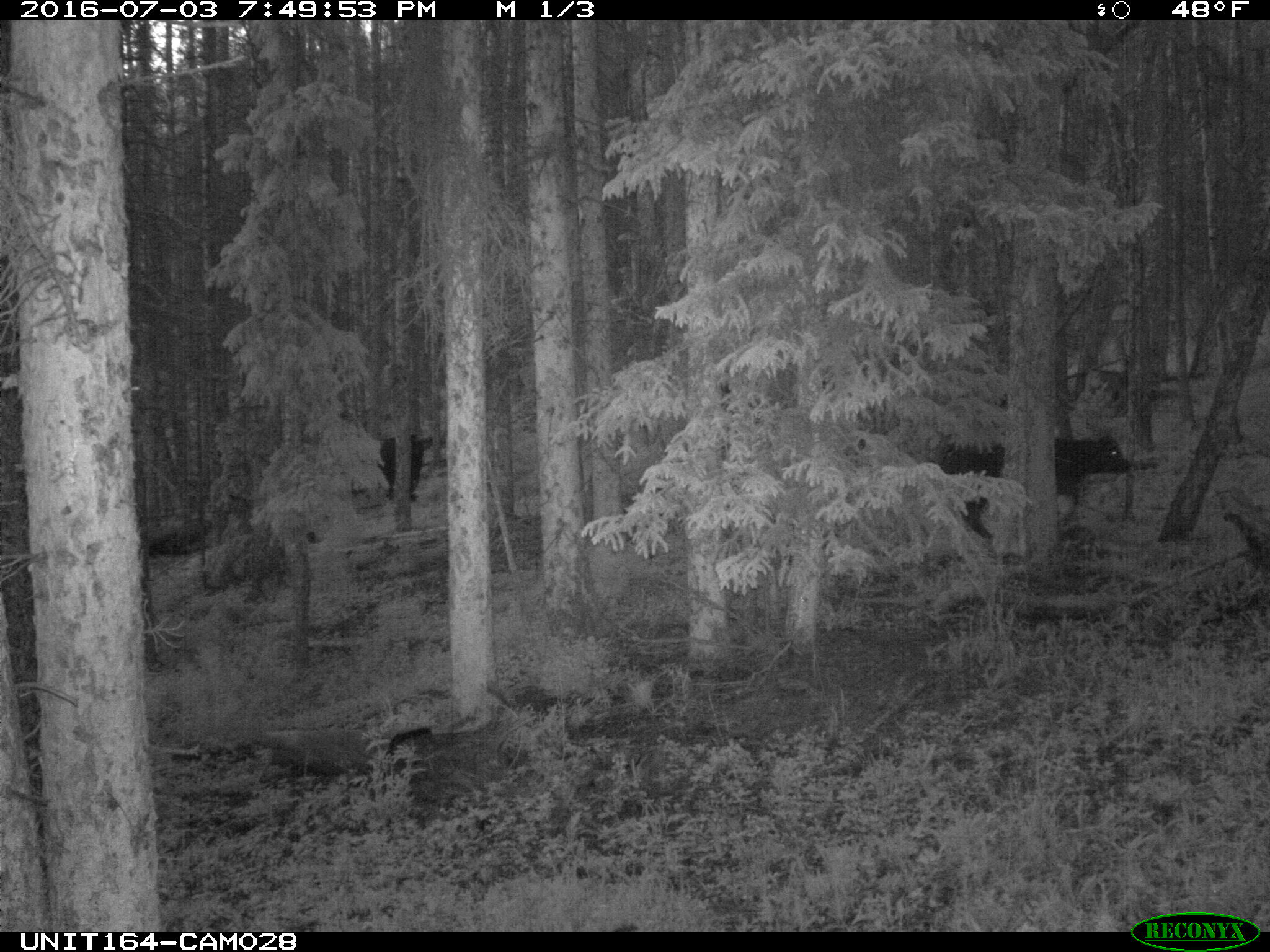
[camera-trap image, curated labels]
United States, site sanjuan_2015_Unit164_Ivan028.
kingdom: Animalia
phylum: Chordata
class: Mammalia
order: Artiodactyla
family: Bovidae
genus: Bos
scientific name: Bos taurus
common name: domestic cow